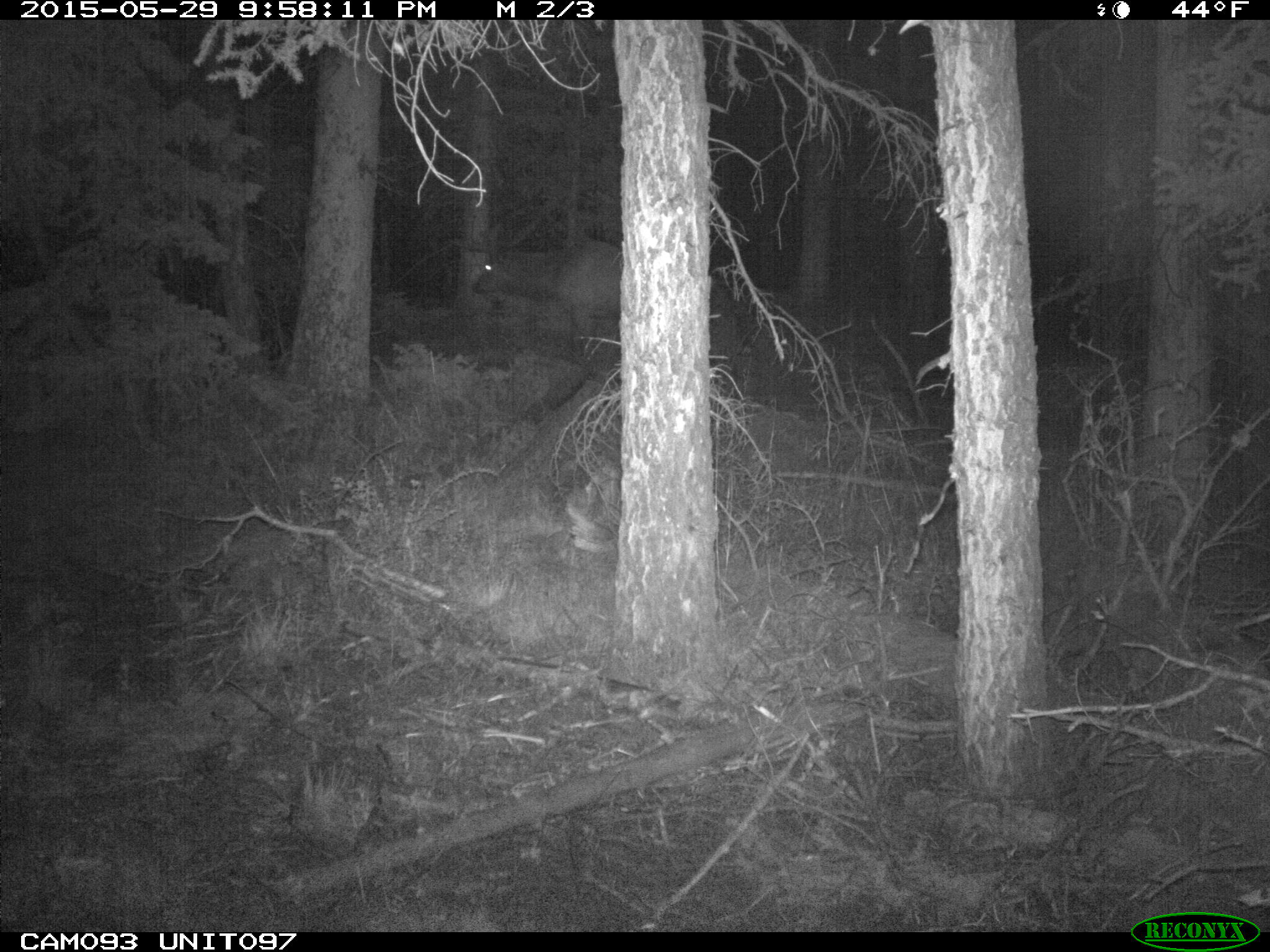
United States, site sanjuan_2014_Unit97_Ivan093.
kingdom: Animalia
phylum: Chordata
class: Mammalia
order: Artiodactyla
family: Cervidae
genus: Cervus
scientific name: Cervus elaphus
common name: red deer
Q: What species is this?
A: Cervus elaphus (red deer).